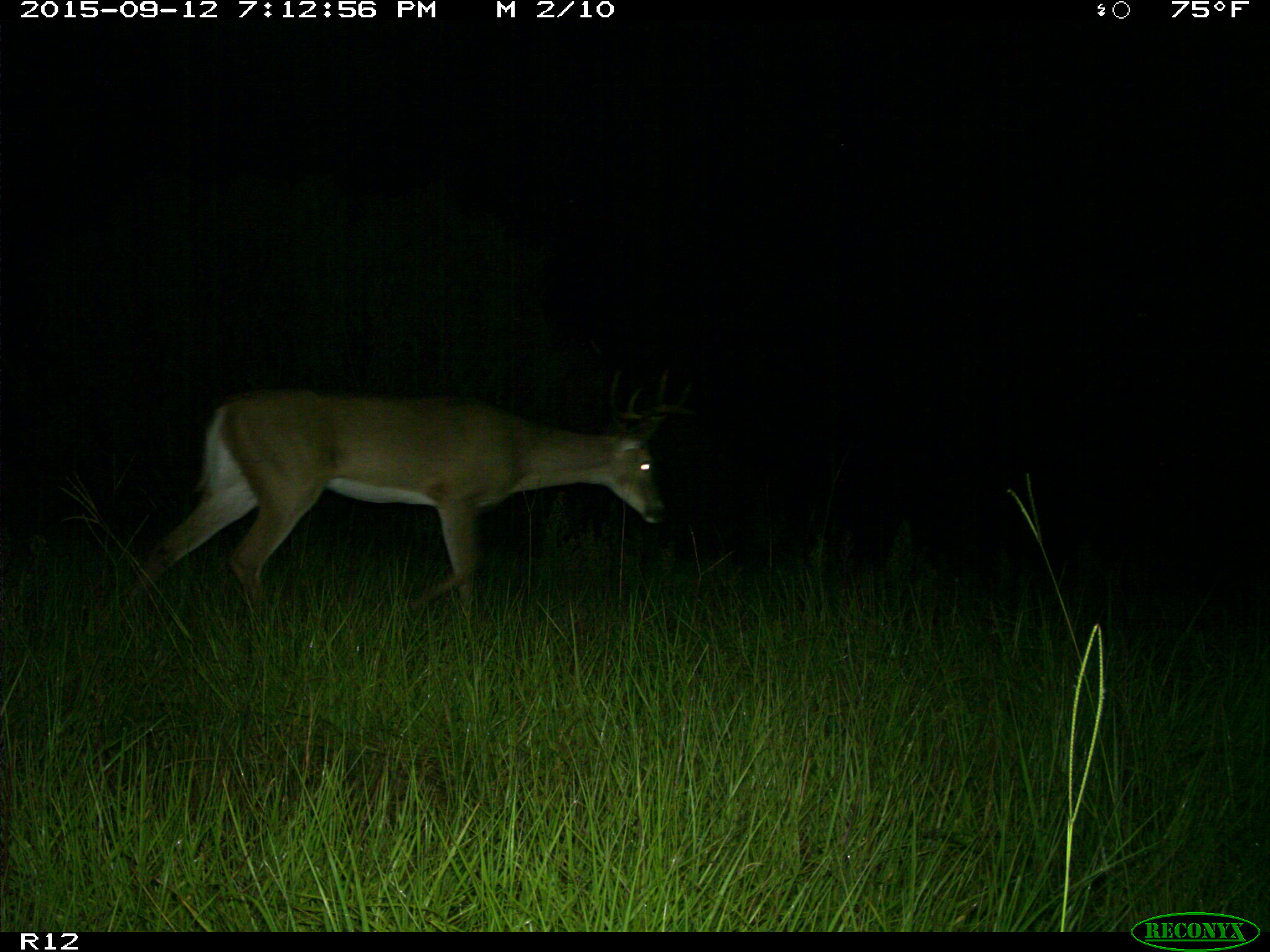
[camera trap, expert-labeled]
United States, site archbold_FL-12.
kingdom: Animalia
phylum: Chordata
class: Mammalia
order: Artiodactyla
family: Cervidae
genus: Odocoileus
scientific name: Odocoileus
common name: deer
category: unidentified deer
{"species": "unidentified deer (deer) (Odocoileus)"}